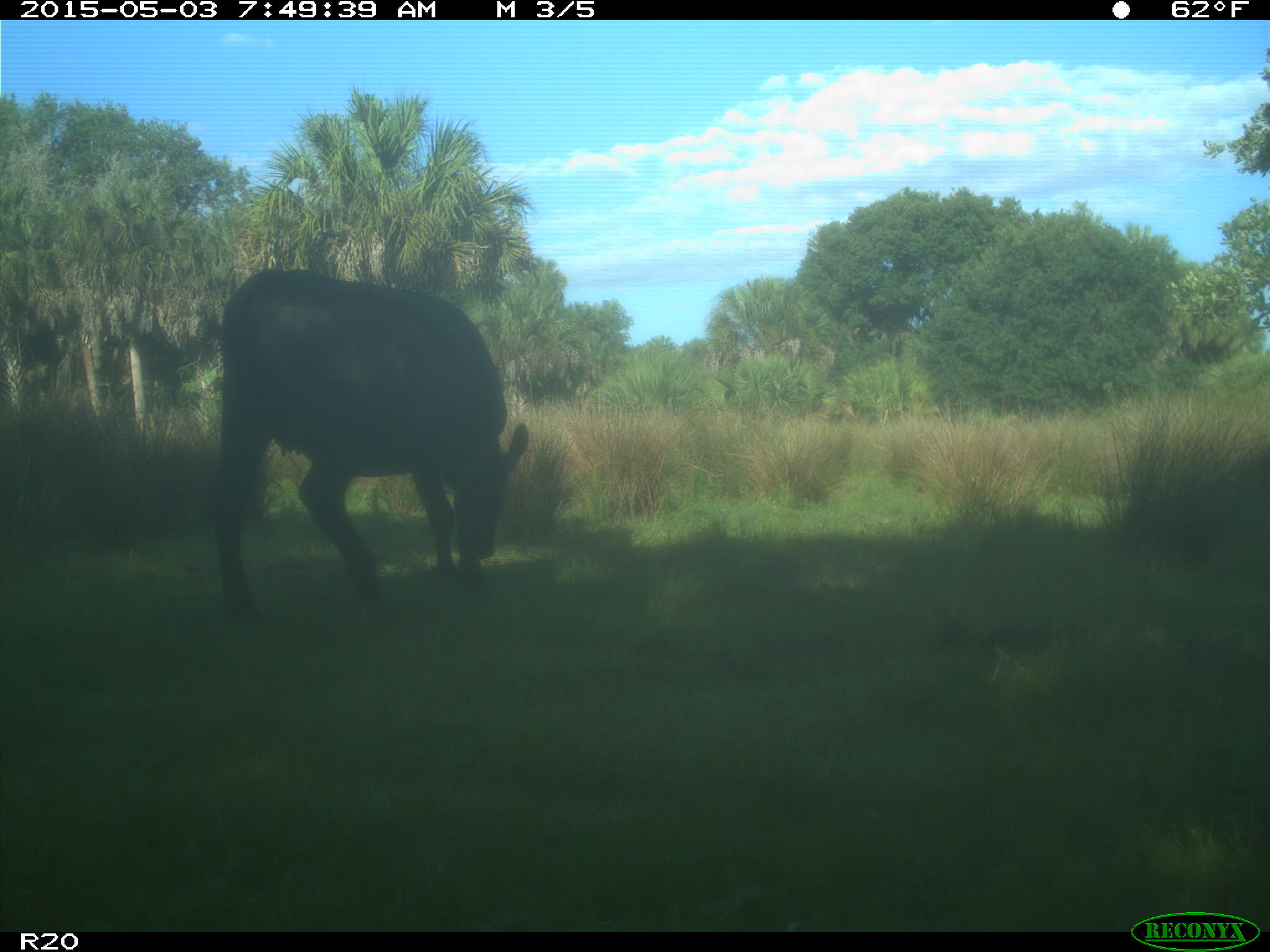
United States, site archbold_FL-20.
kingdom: Animalia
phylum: Chordata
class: Mammalia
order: Artiodactyla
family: Bovidae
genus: Bos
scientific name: Bos taurus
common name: domestic cow